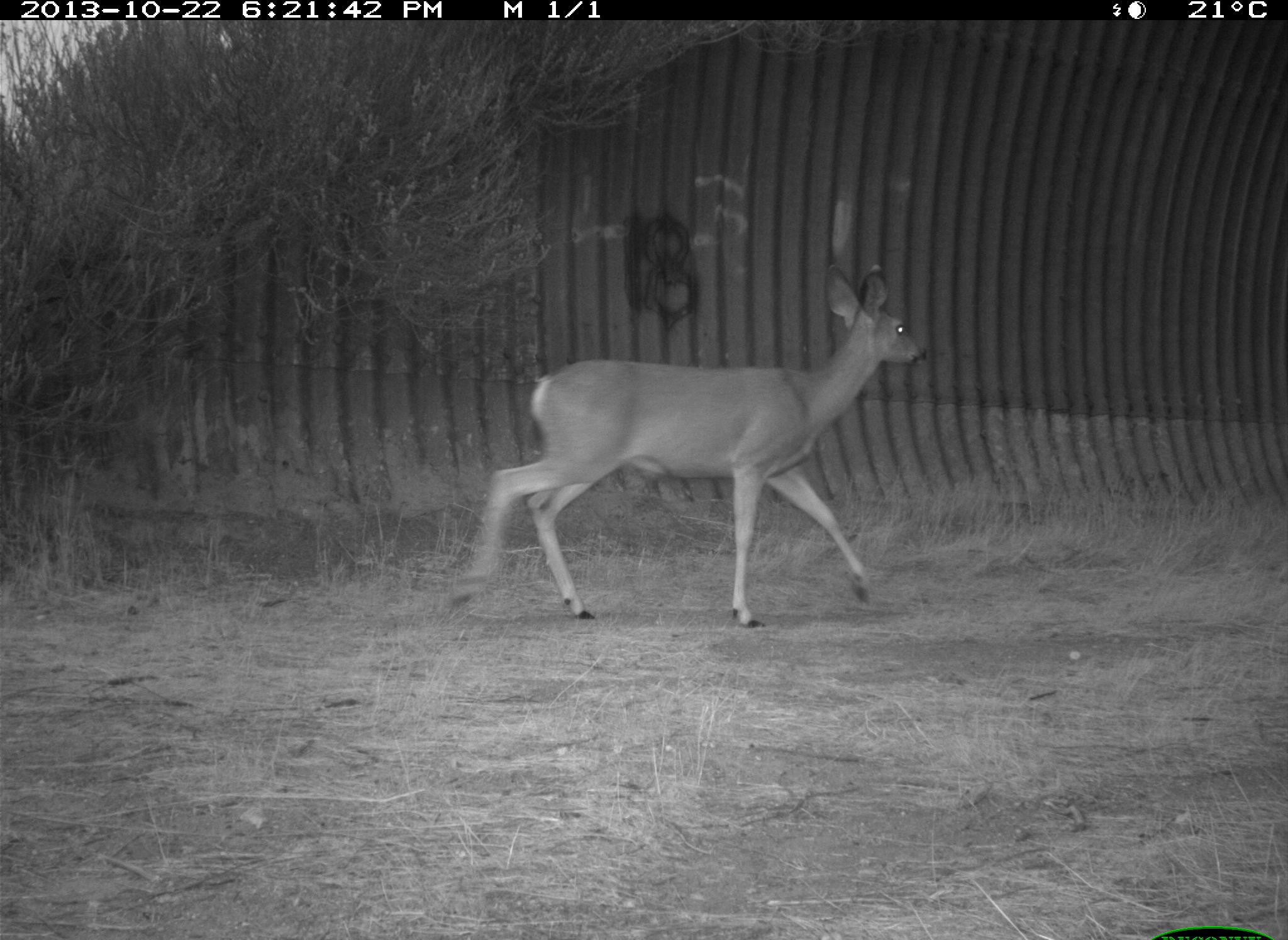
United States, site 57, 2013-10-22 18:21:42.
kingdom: Animalia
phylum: Chordata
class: Mammalia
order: Artiodactyla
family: Cervidae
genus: Odocoileus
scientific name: Odocoileus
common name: deer